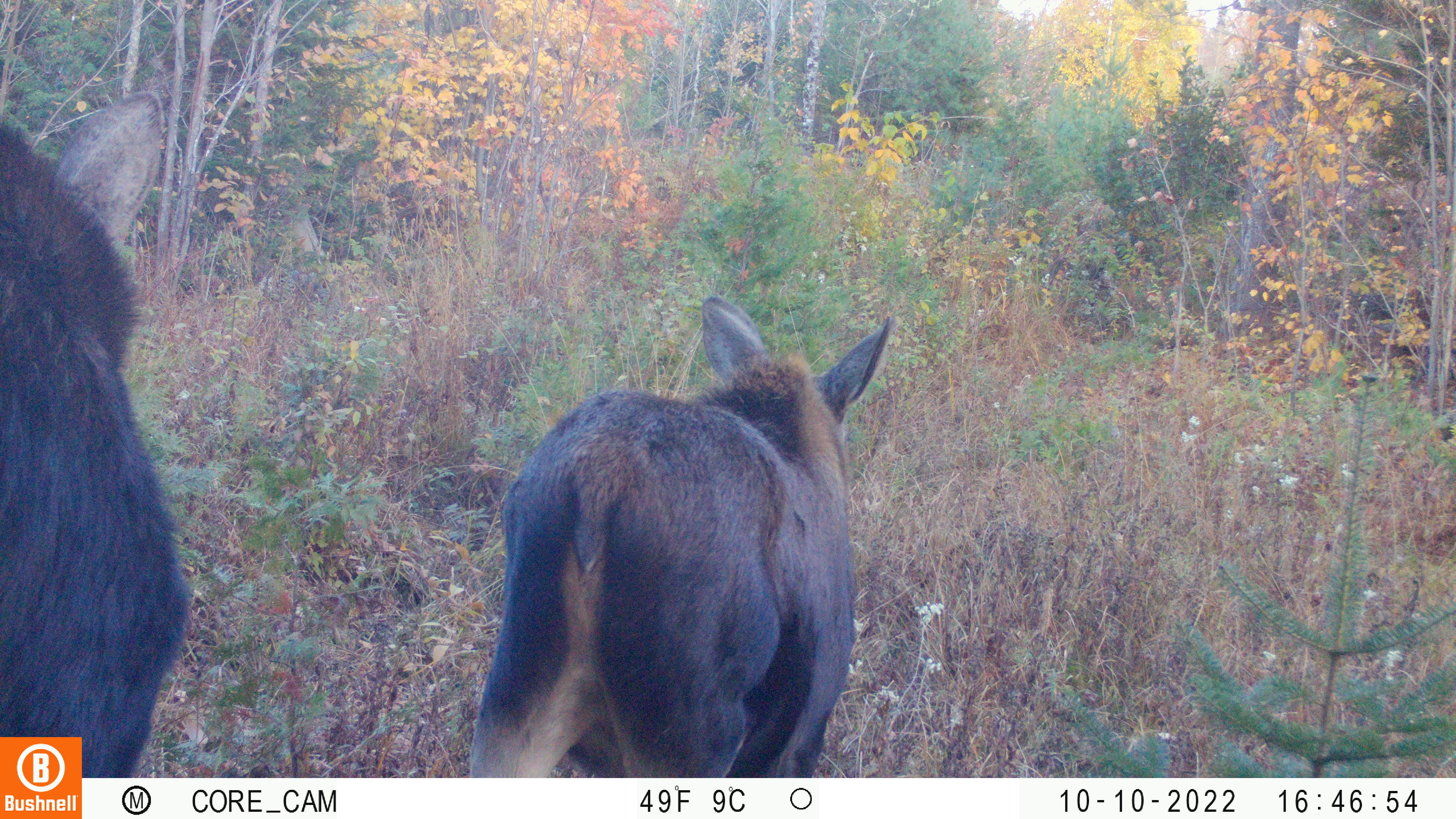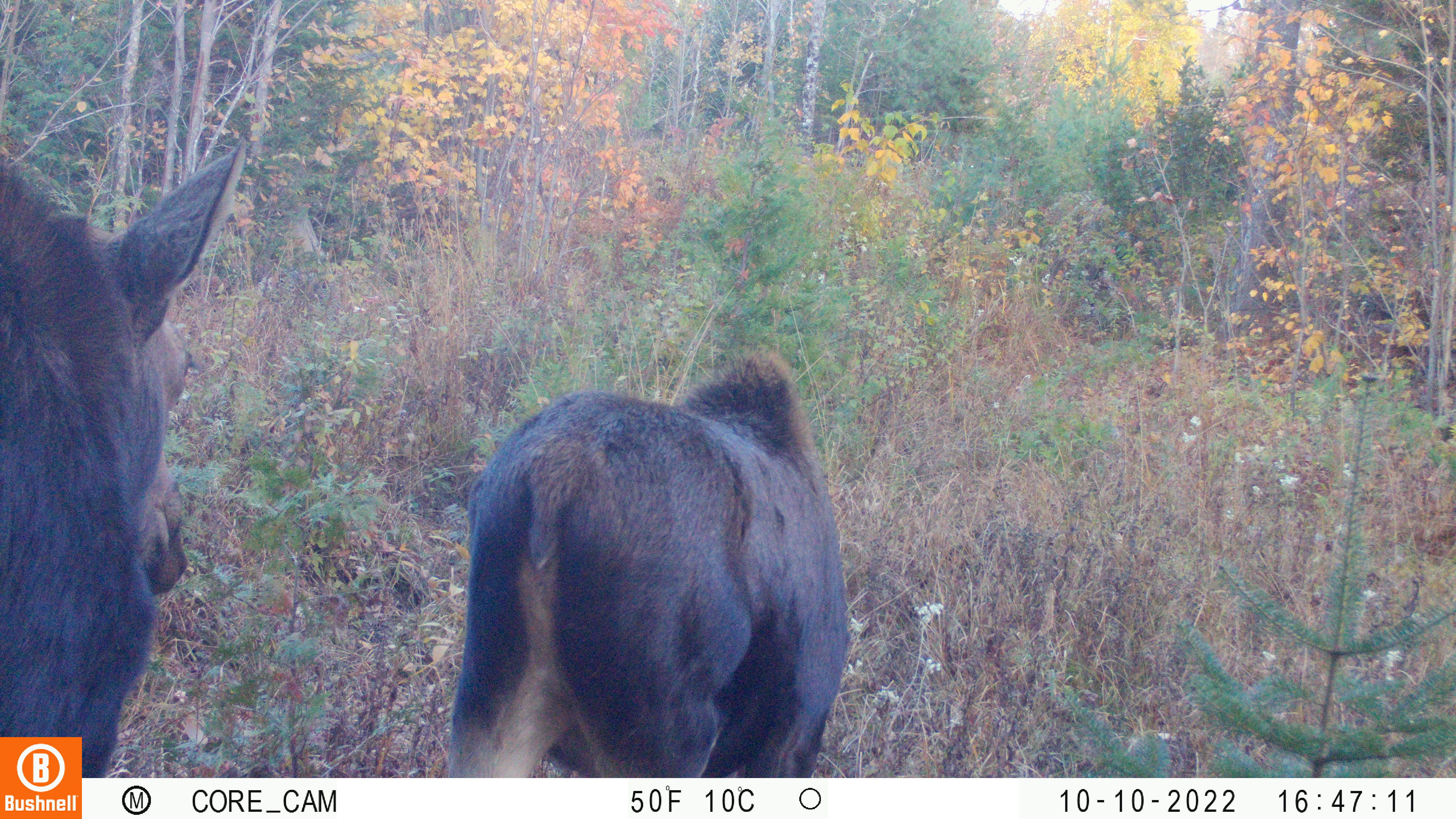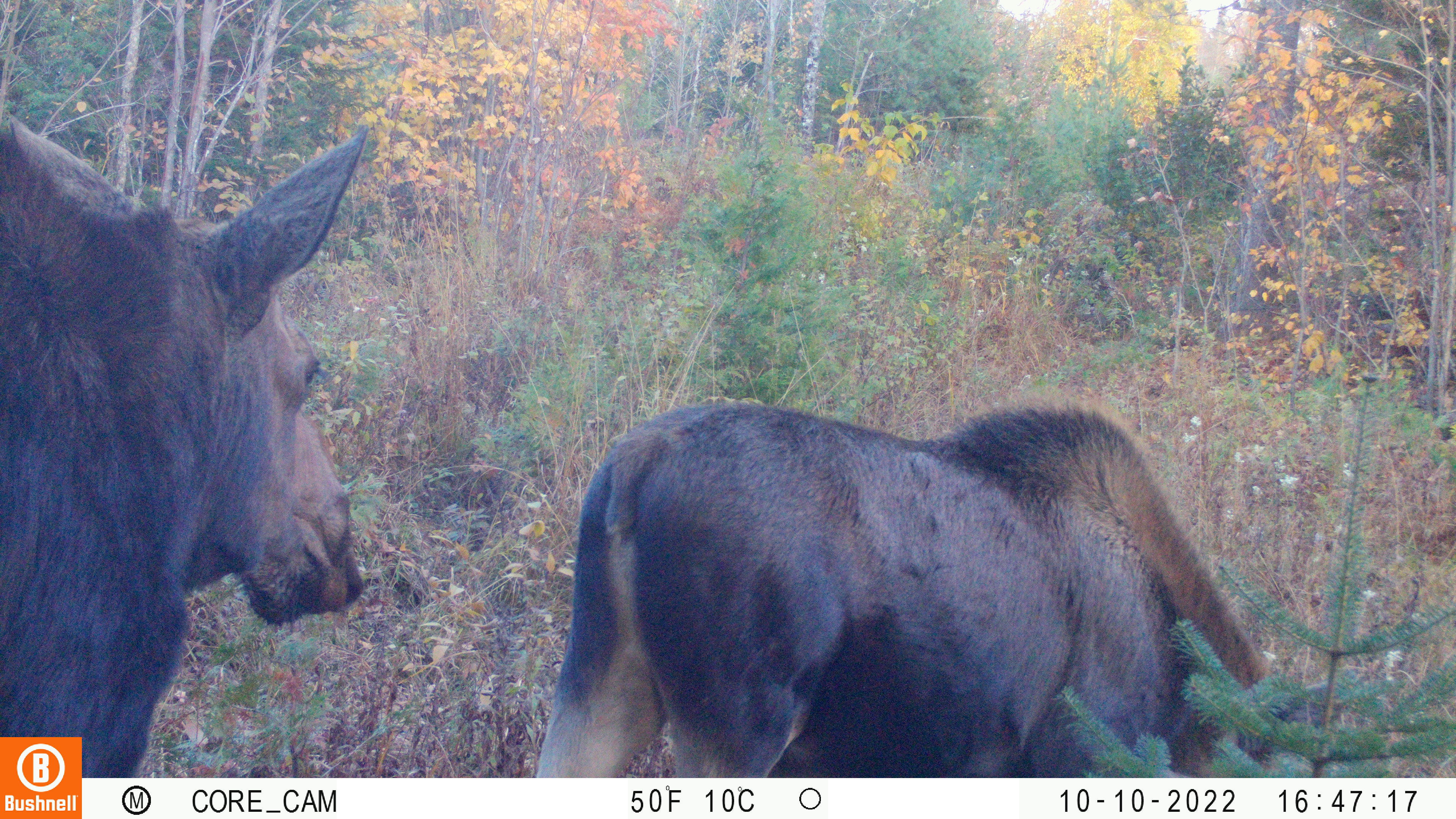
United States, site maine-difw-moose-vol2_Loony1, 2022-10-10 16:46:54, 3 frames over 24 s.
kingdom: Animalia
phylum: Chordata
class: Mammalia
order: Artiodactyla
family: Cervidae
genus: Alces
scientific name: Alces alces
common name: moose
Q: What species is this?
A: Moose (Alces alces).